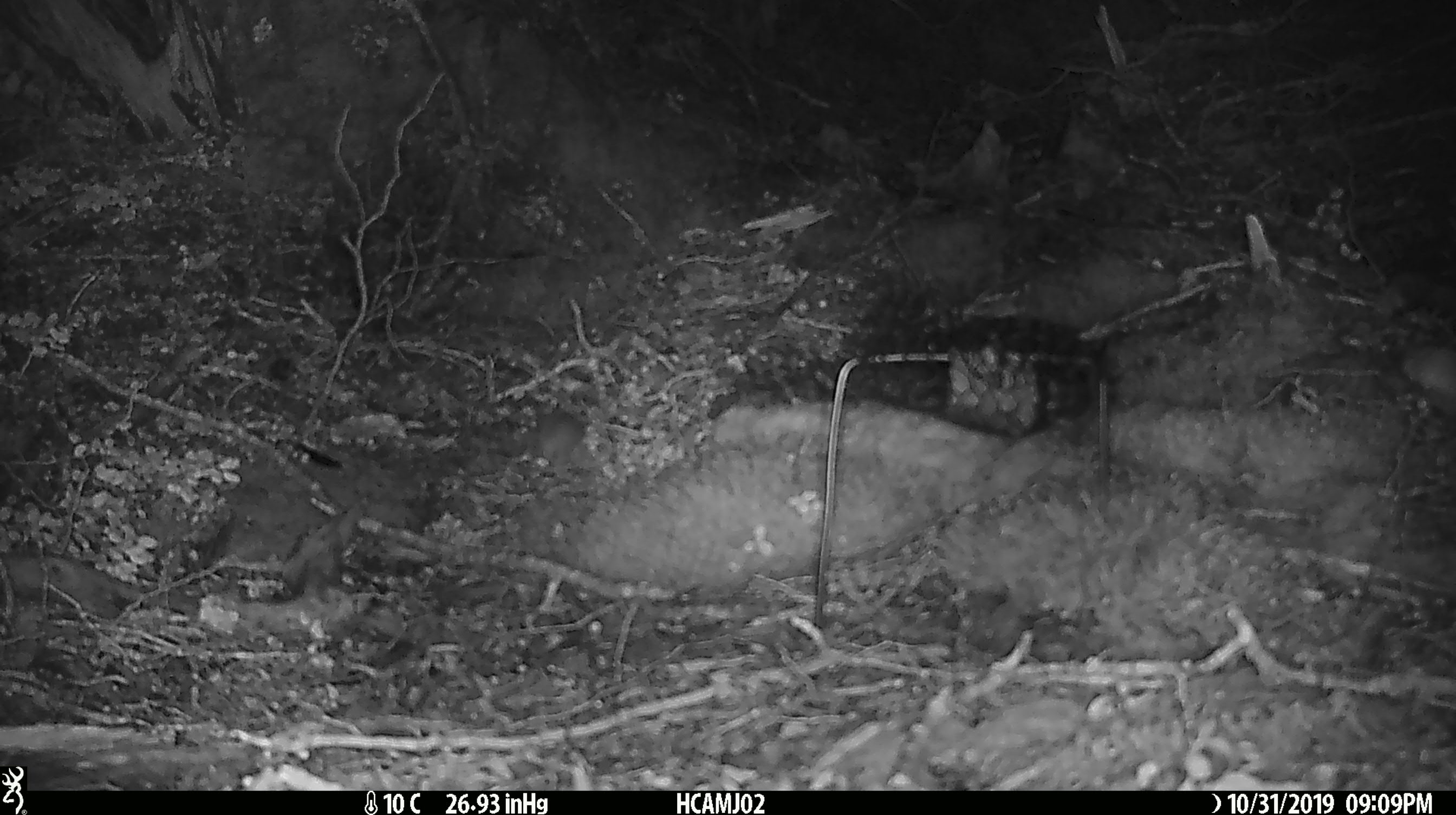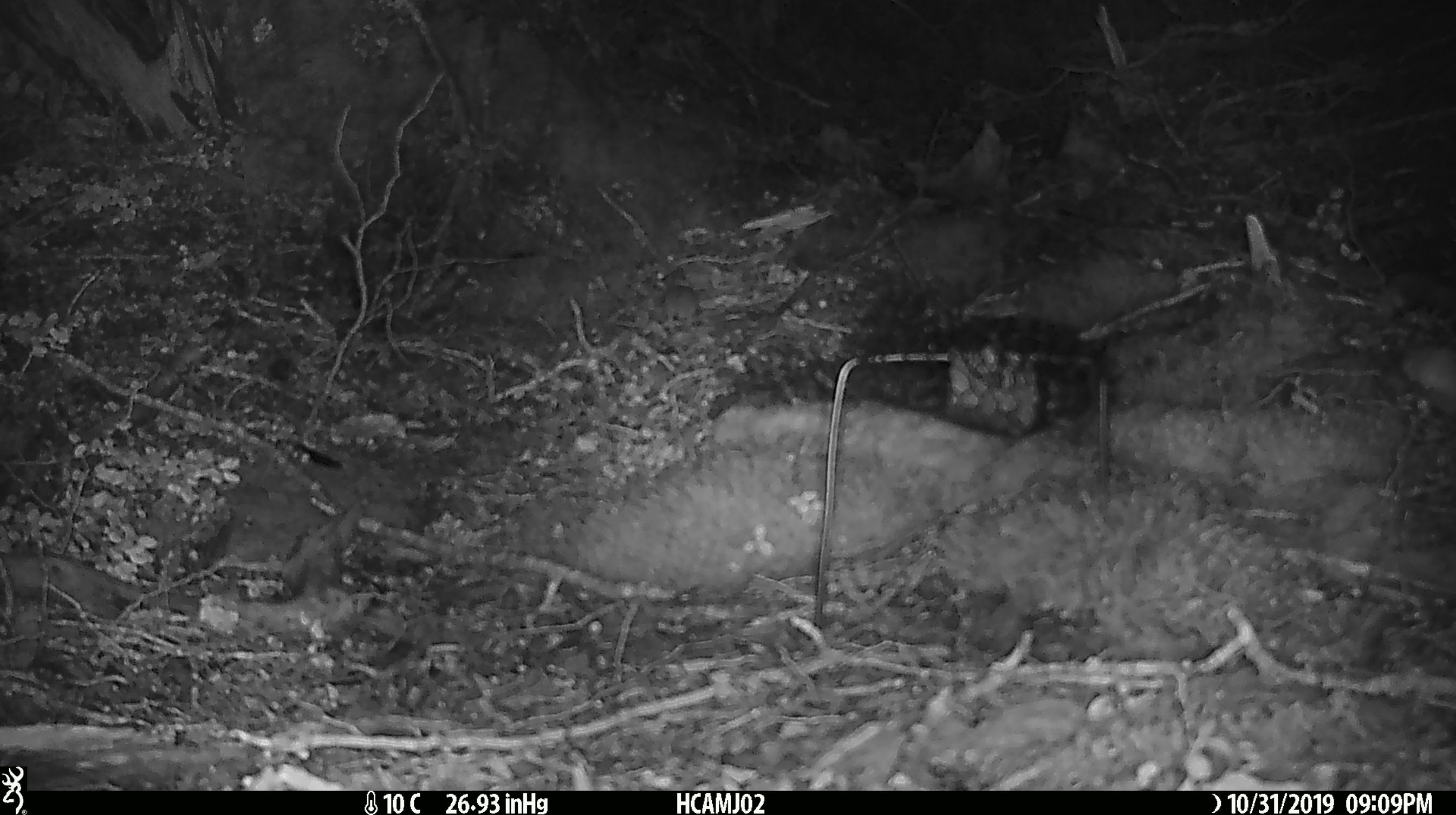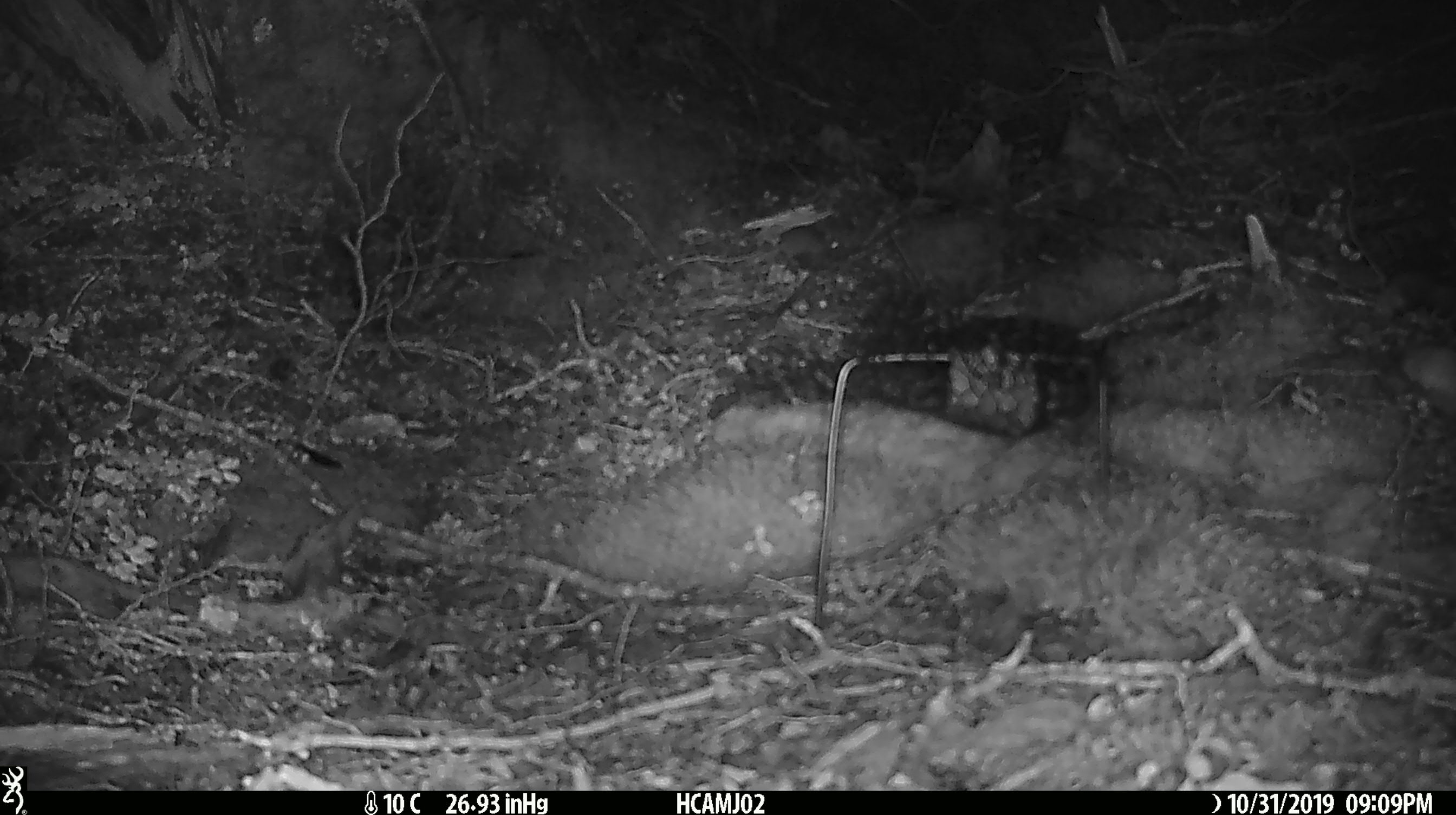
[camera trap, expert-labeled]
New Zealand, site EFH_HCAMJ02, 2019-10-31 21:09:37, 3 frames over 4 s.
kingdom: Animalia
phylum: Chordata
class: Mammalia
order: Rodentia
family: Muridae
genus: Mus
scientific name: Mus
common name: mouse